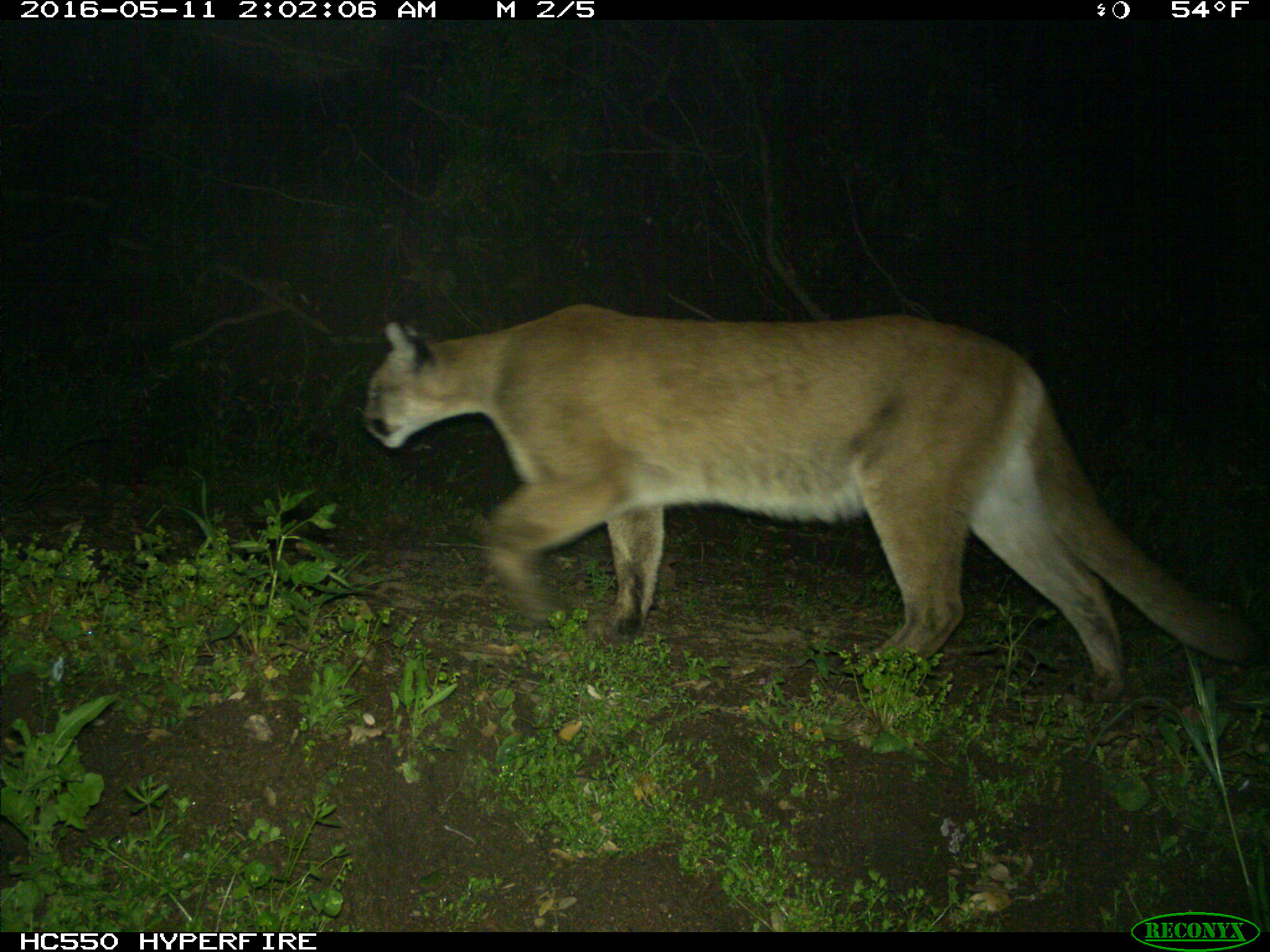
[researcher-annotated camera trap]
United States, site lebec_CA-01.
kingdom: Animalia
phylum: Chordata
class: Mammalia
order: Carnivora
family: Felidae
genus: Puma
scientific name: Puma concolor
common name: mountain lion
Puma concolor (mountain lion).